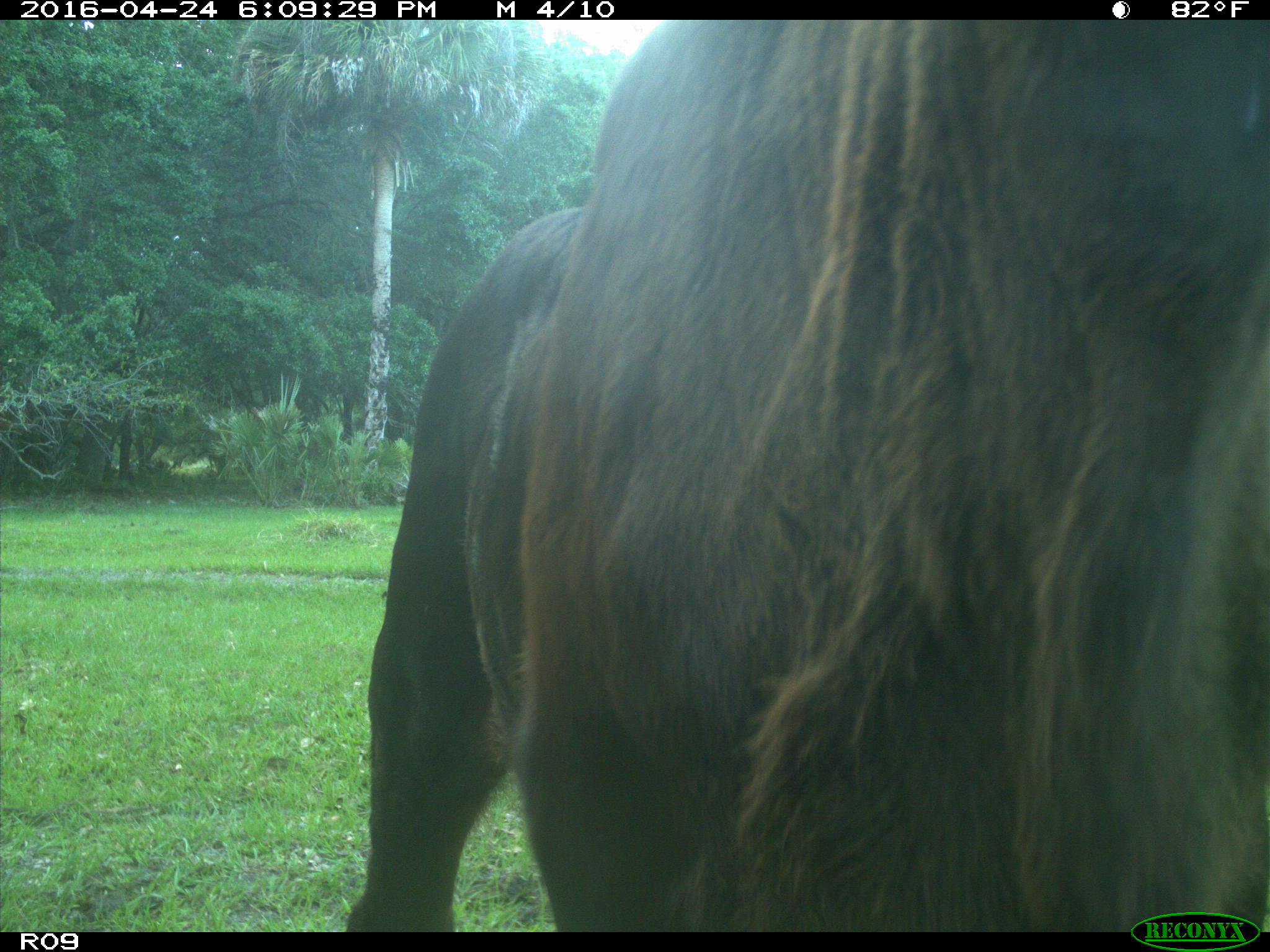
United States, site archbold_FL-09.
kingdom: Animalia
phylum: Chordata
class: Mammalia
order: Artiodactyla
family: Bovidae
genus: Bos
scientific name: Bos taurus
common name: domestic cow